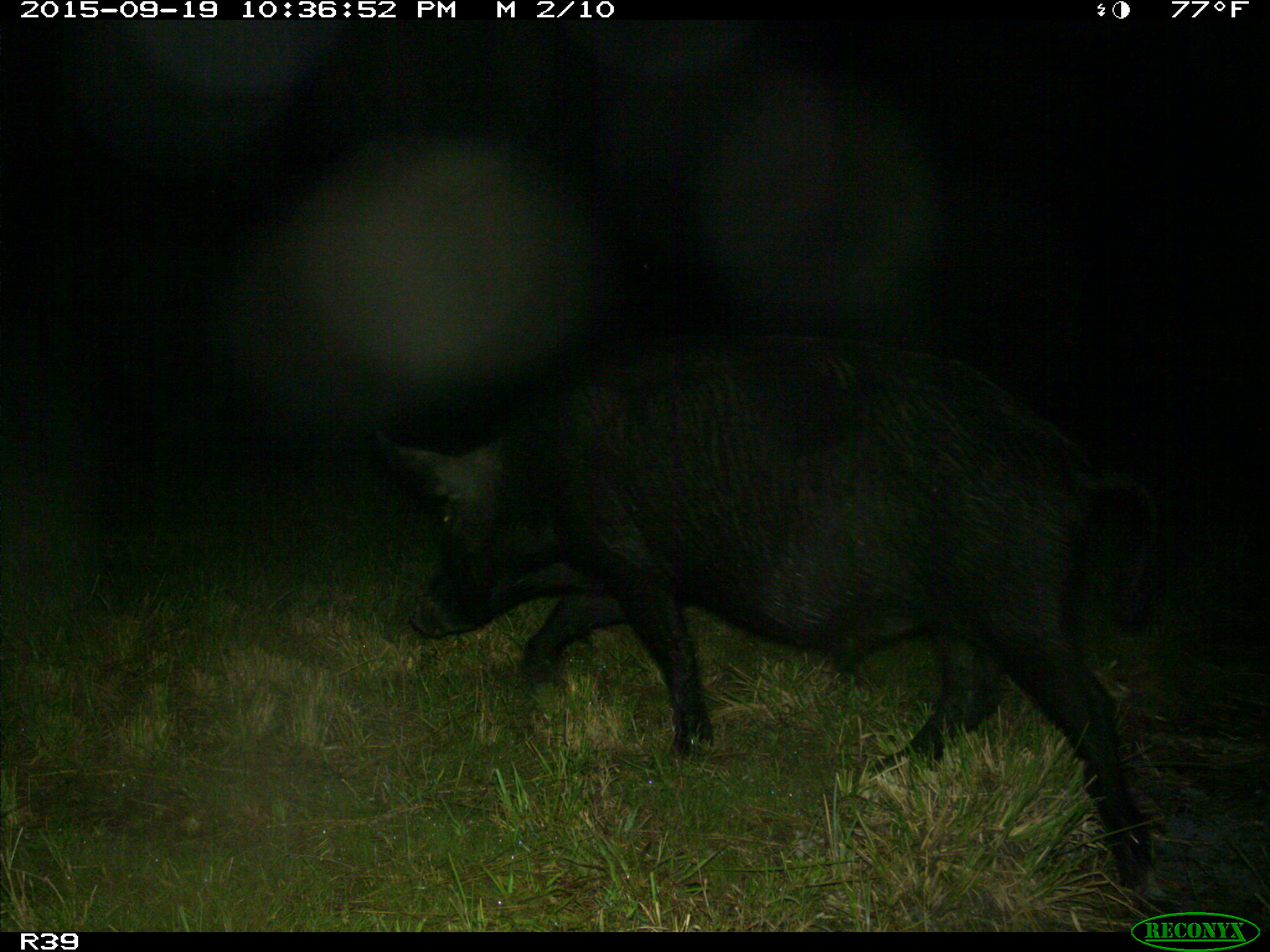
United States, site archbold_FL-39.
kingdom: Animalia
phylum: Chordata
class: Mammalia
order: Artiodactyla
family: Suidae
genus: Sus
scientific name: Sus scrofa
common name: wild boar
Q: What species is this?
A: Sus scrofa (wild boar).